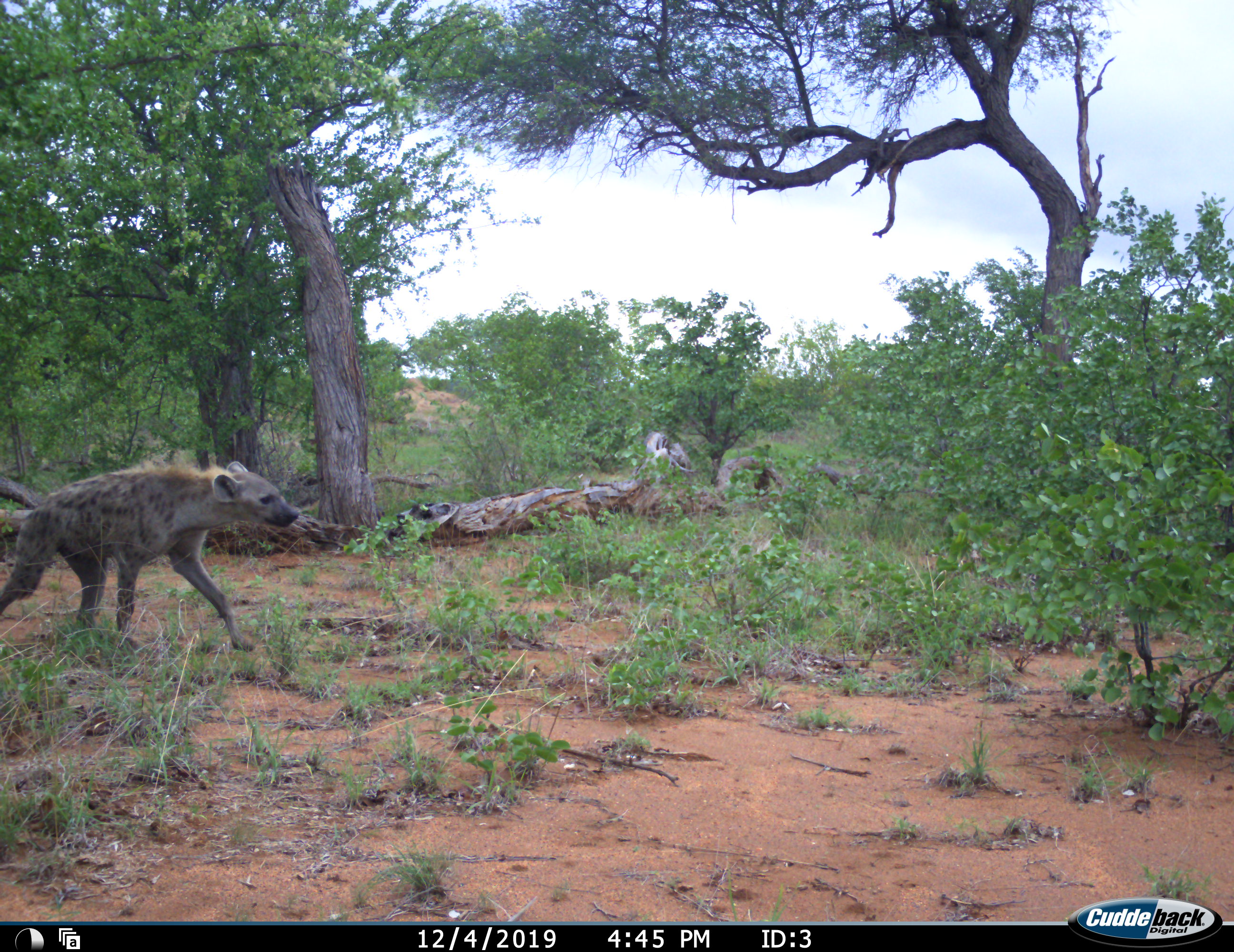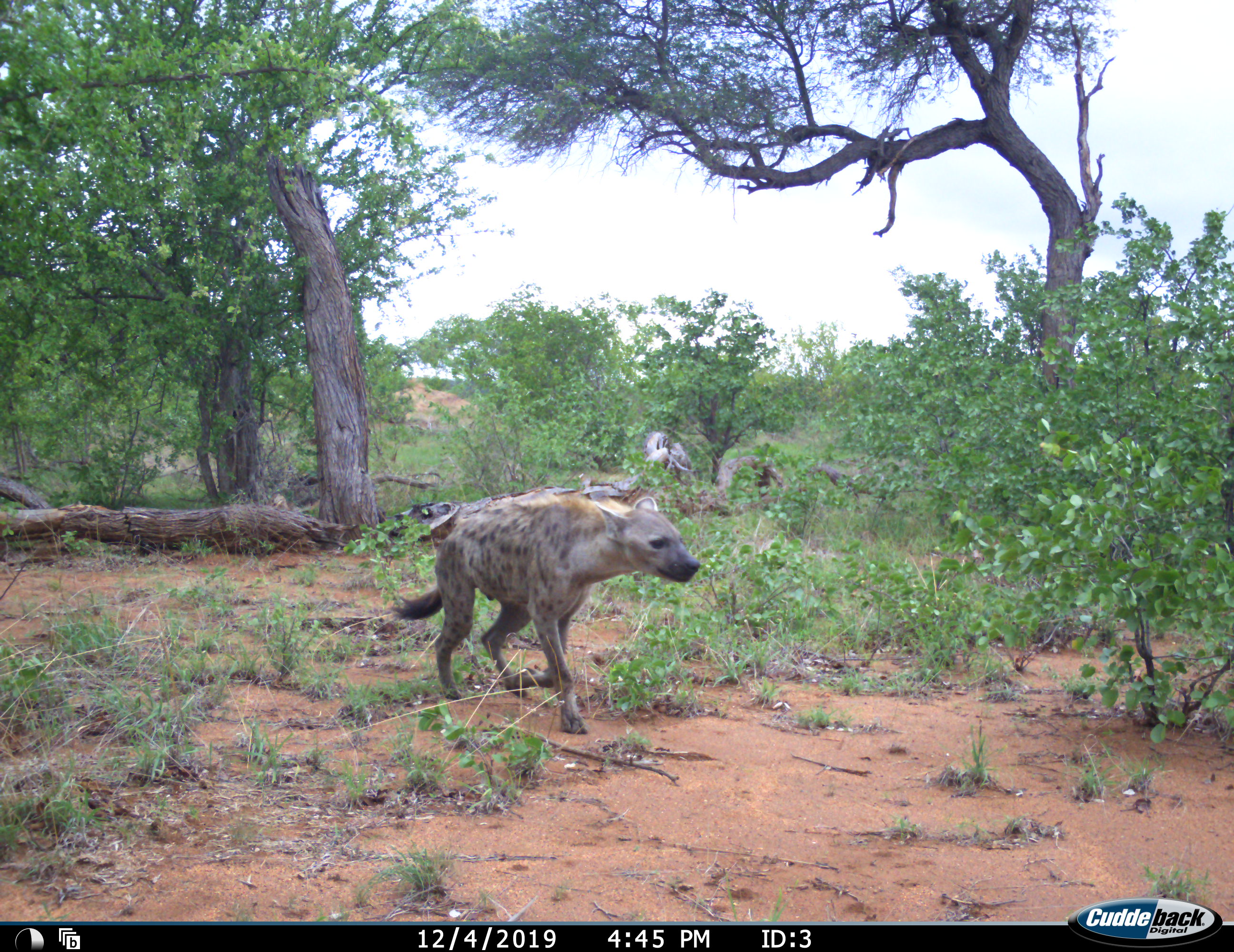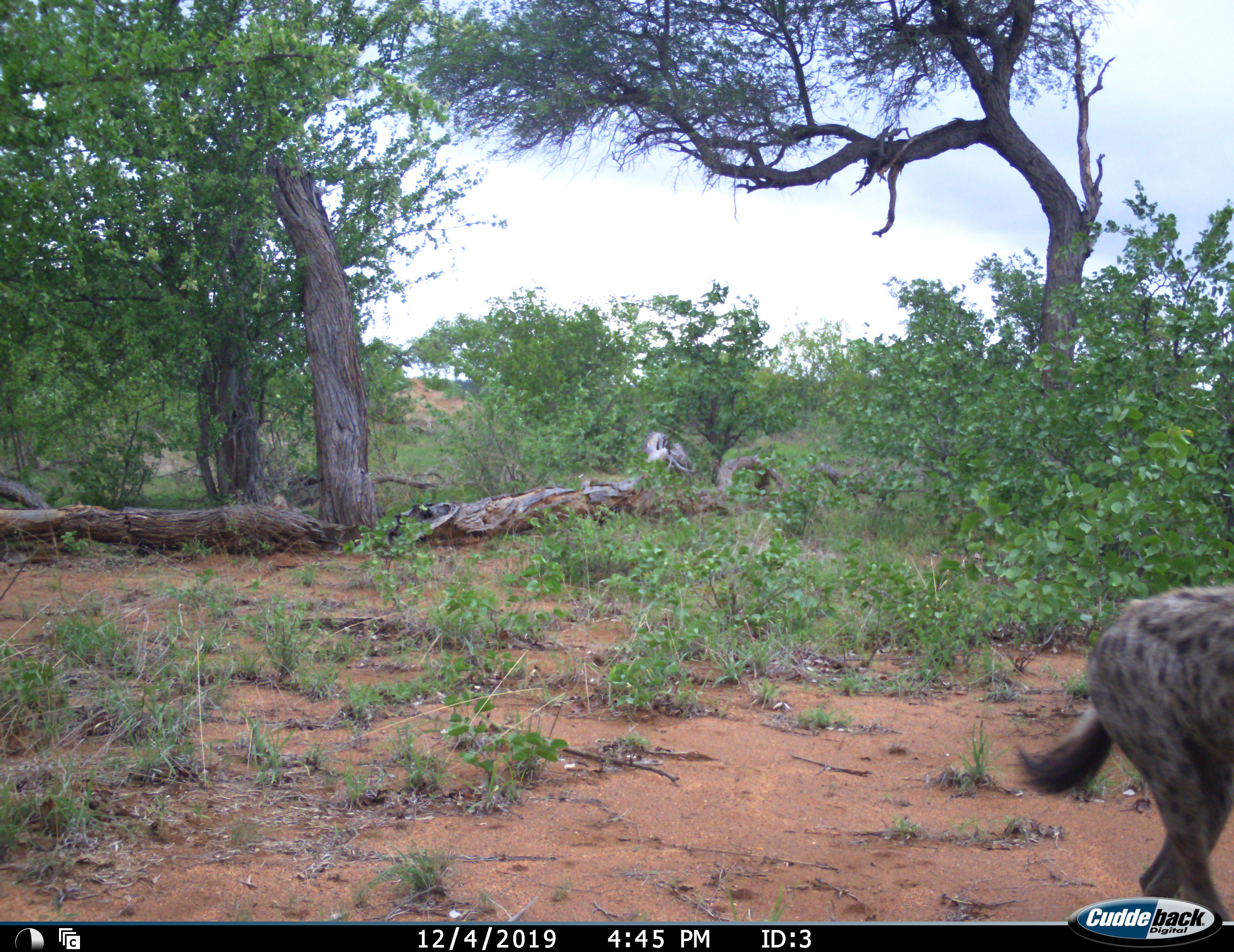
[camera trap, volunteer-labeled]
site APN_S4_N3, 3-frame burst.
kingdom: Animalia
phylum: Chordata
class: Mammalia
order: Carnivora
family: Hyaenidae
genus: Crocuta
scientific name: Crocuta crocuta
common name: spotted hyena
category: hyenaspotted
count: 1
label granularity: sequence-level